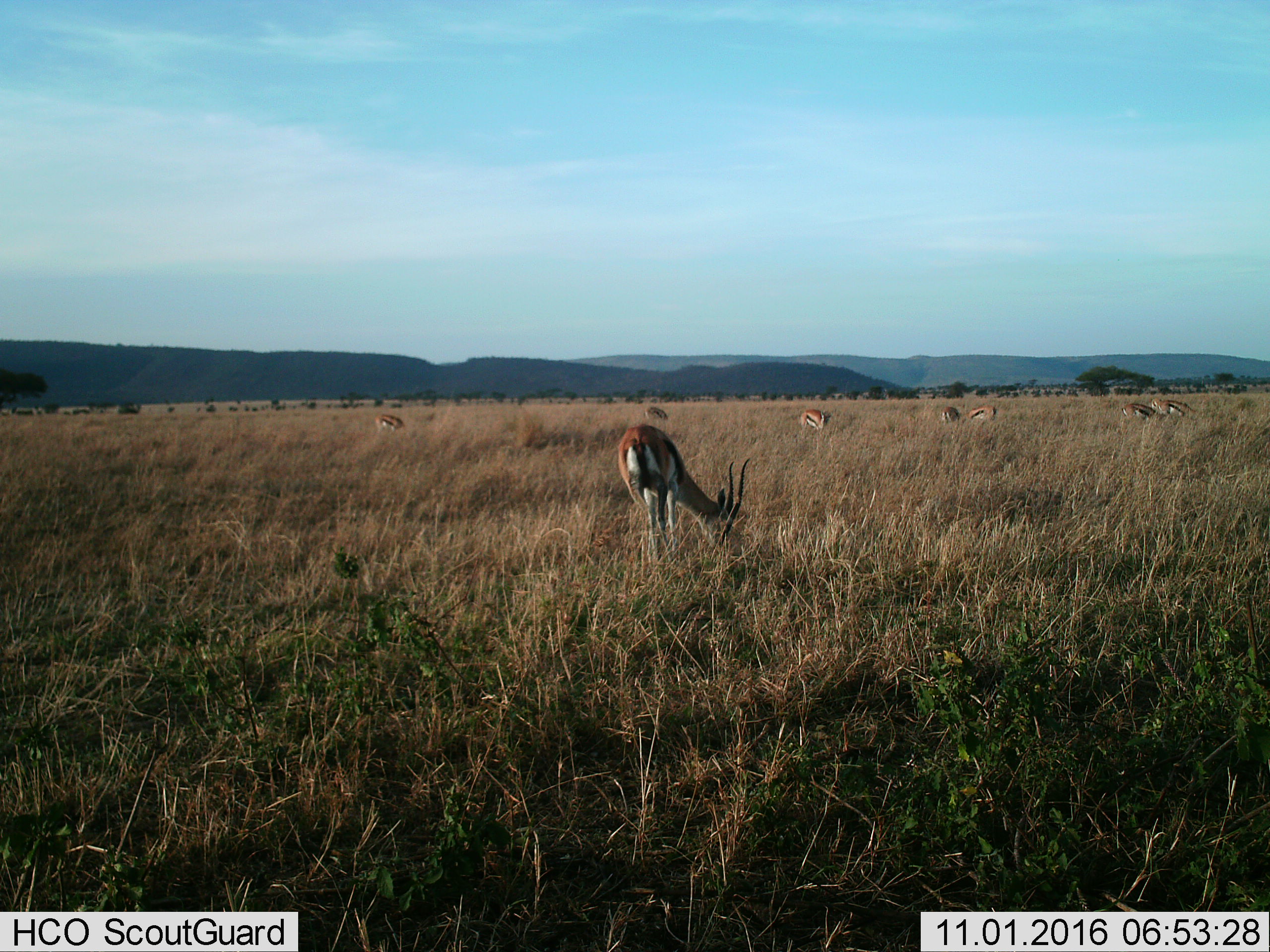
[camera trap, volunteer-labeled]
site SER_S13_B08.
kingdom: Animalia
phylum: Chordata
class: Mammalia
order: Artiodactyla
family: Bovidae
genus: Eudorcas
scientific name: Eudorcas thomsonii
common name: thomson's gazelle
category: gazellethomsons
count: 8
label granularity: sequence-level